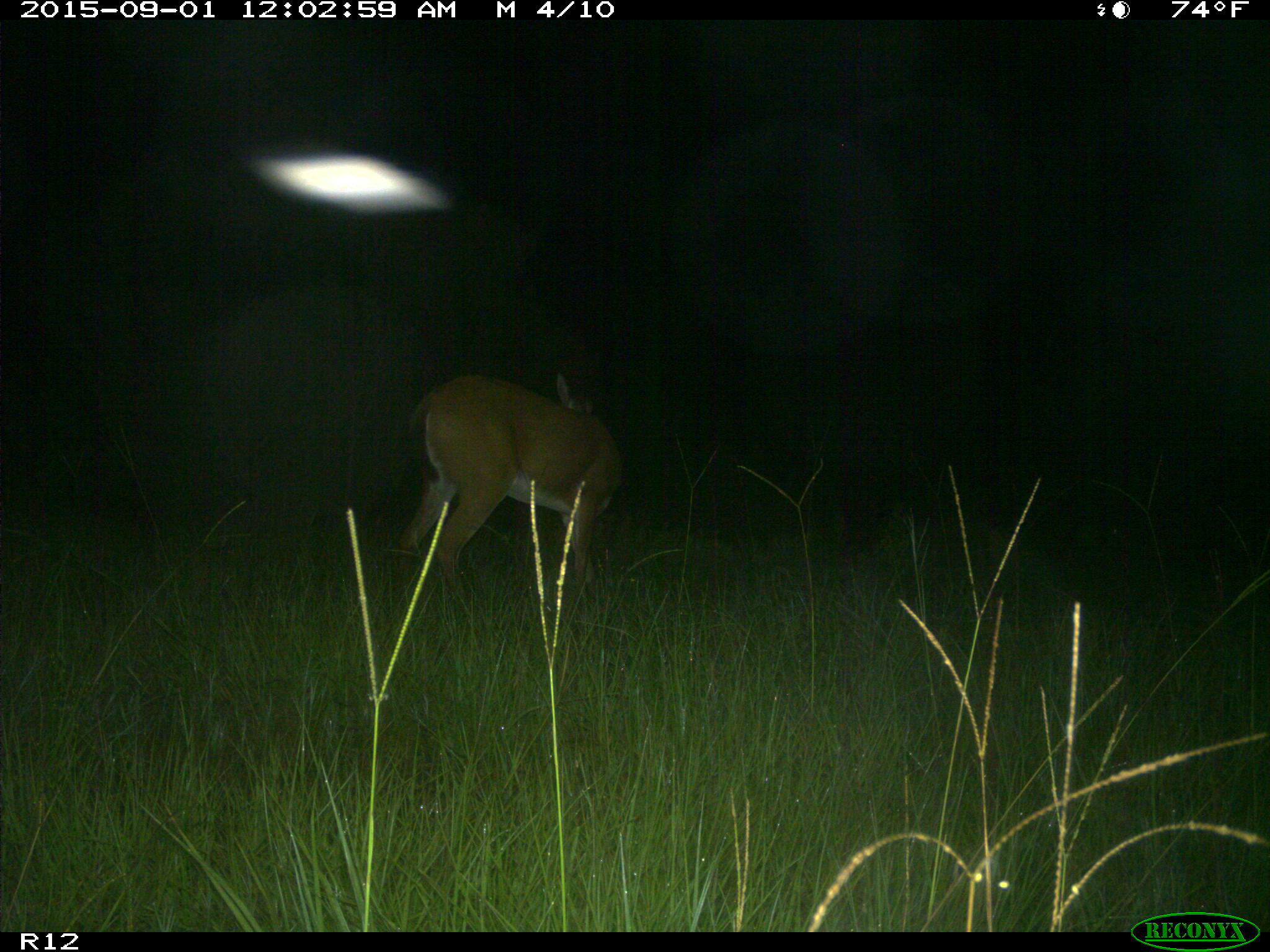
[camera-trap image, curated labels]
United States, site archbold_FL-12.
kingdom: Animalia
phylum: Chordata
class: Mammalia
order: Artiodactyla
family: Cervidae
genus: Odocoileus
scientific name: Odocoileus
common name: deer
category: unidentified deer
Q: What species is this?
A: Unidentified deer (deer) (Odocoileus).